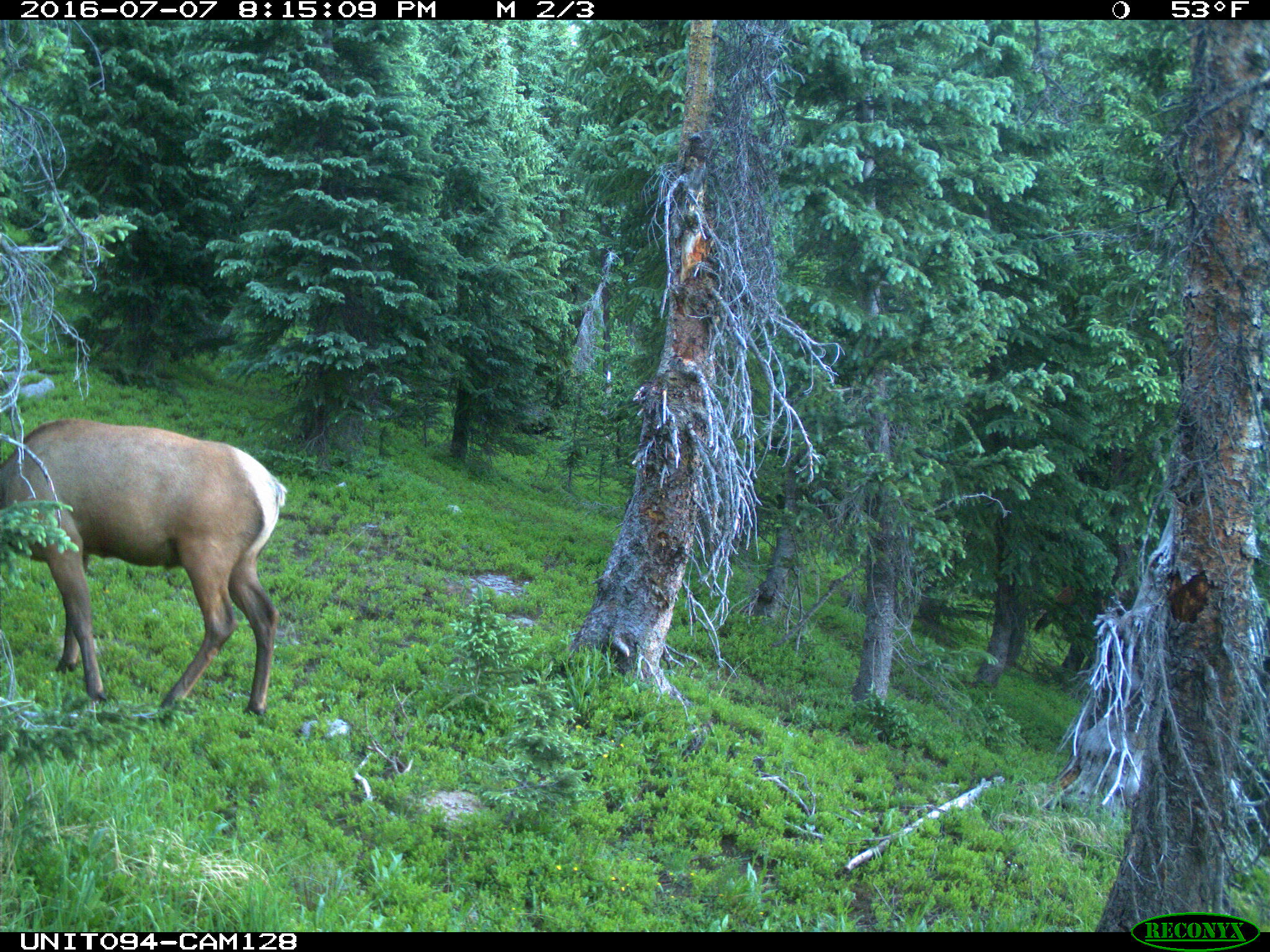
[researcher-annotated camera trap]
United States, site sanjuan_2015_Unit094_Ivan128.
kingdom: Animalia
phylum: Chordata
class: Mammalia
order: Artiodactyla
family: Cervidae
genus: Cervus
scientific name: Cervus elaphus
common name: red deer